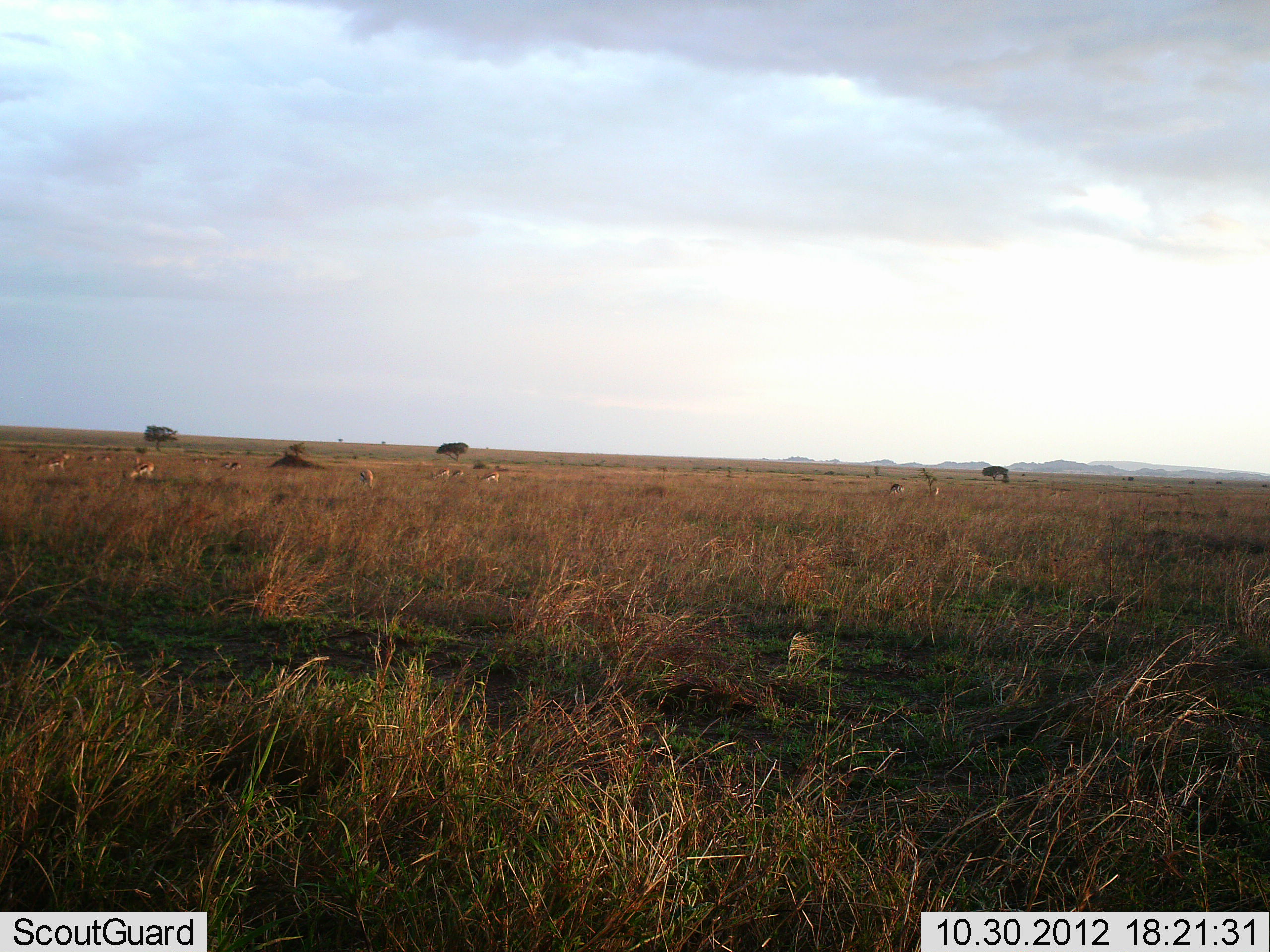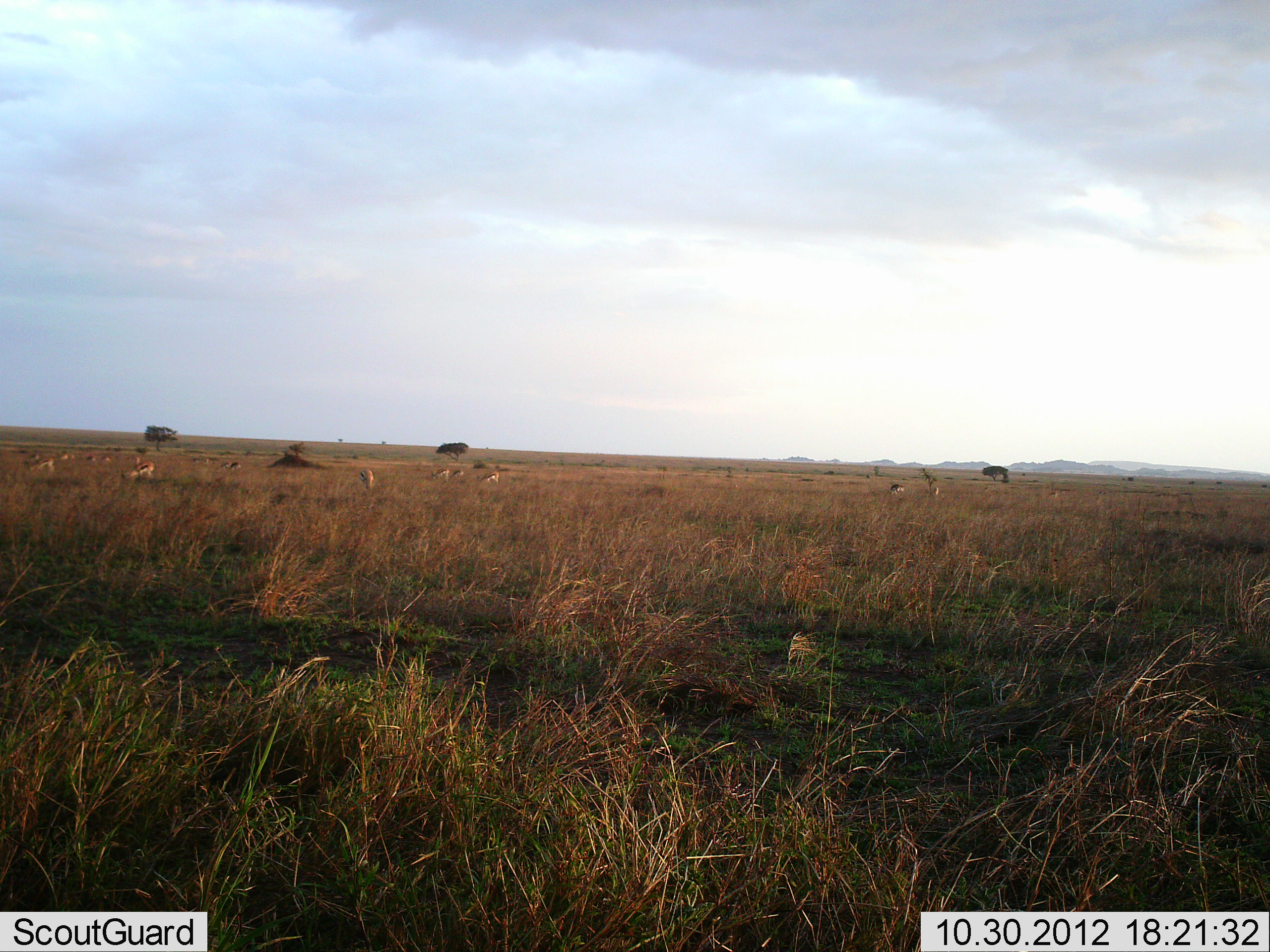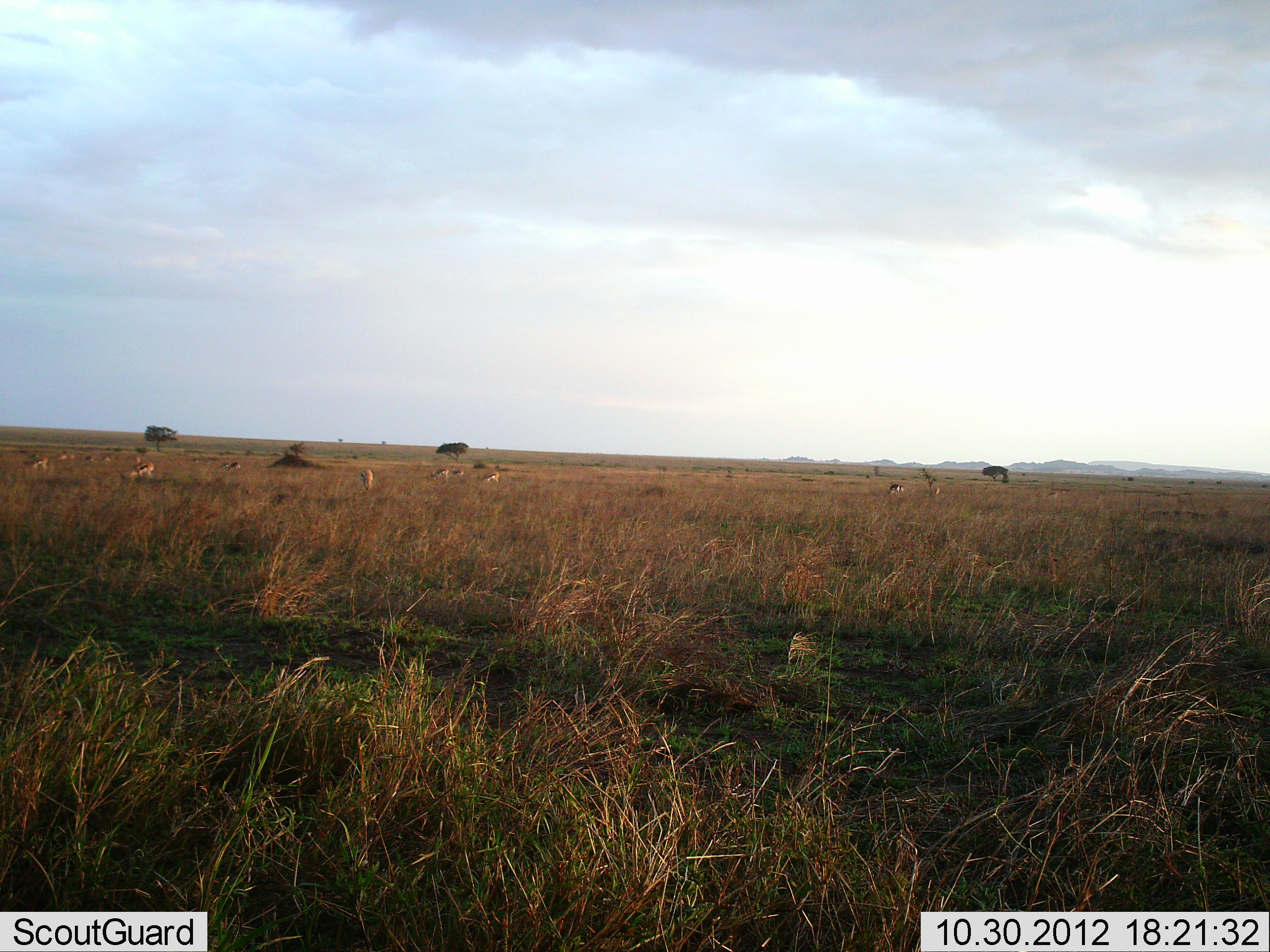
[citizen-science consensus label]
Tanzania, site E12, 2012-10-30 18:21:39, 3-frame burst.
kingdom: Animalia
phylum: Chordata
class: Mammalia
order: Artiodactyla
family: Bovidae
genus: Eudorcas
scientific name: Eudorcas thomsonii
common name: thomson's gazelle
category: gazellethomsons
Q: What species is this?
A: Gazellethomsons (thomson's gazelle) (Eudorcas thomsonii).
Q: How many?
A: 11-50.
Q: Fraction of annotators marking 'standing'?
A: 60%.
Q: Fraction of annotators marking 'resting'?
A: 0%.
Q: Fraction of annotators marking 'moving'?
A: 40%.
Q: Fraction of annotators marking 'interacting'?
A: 0%.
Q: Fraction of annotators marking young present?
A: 0%.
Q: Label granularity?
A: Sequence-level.